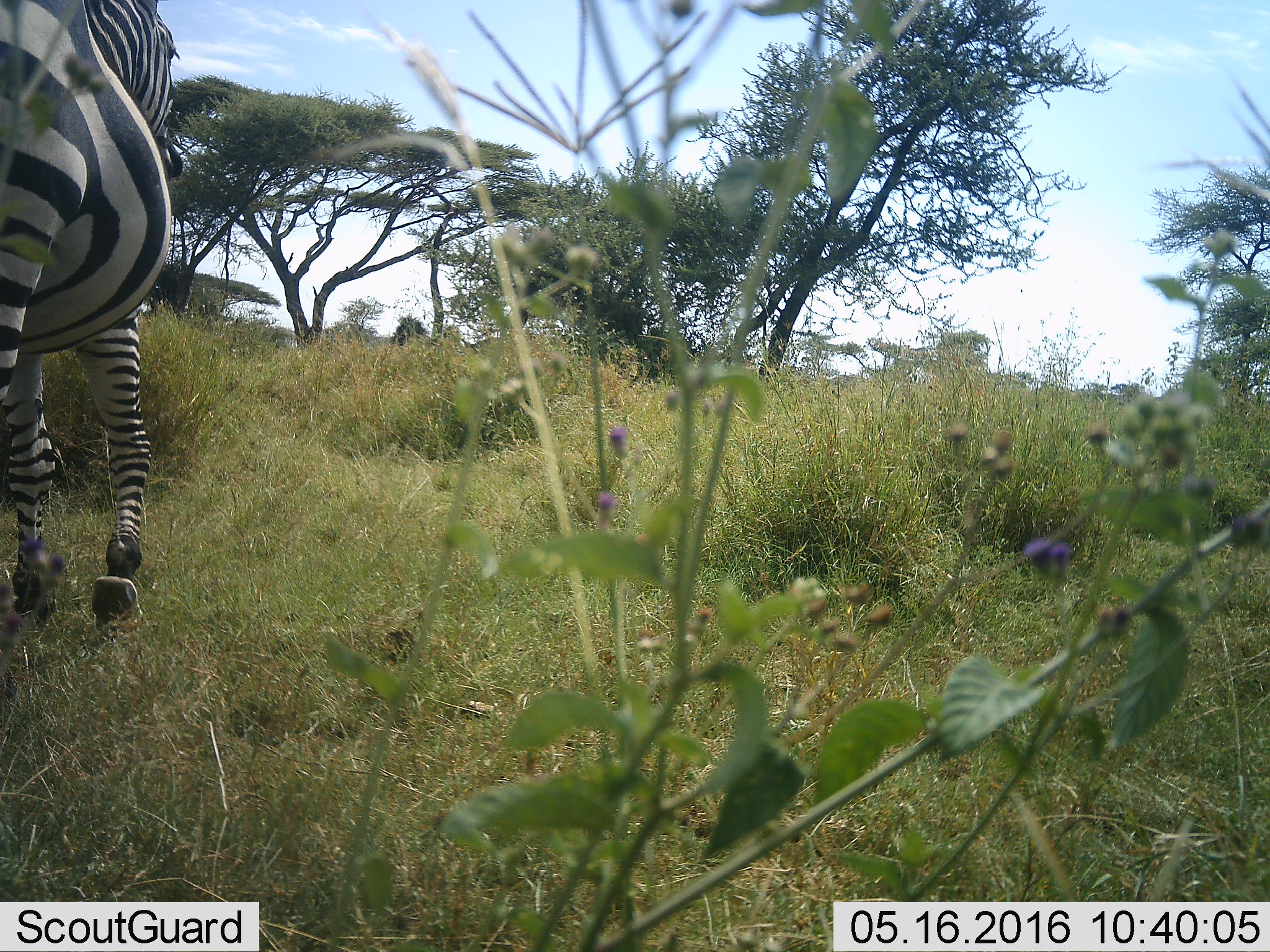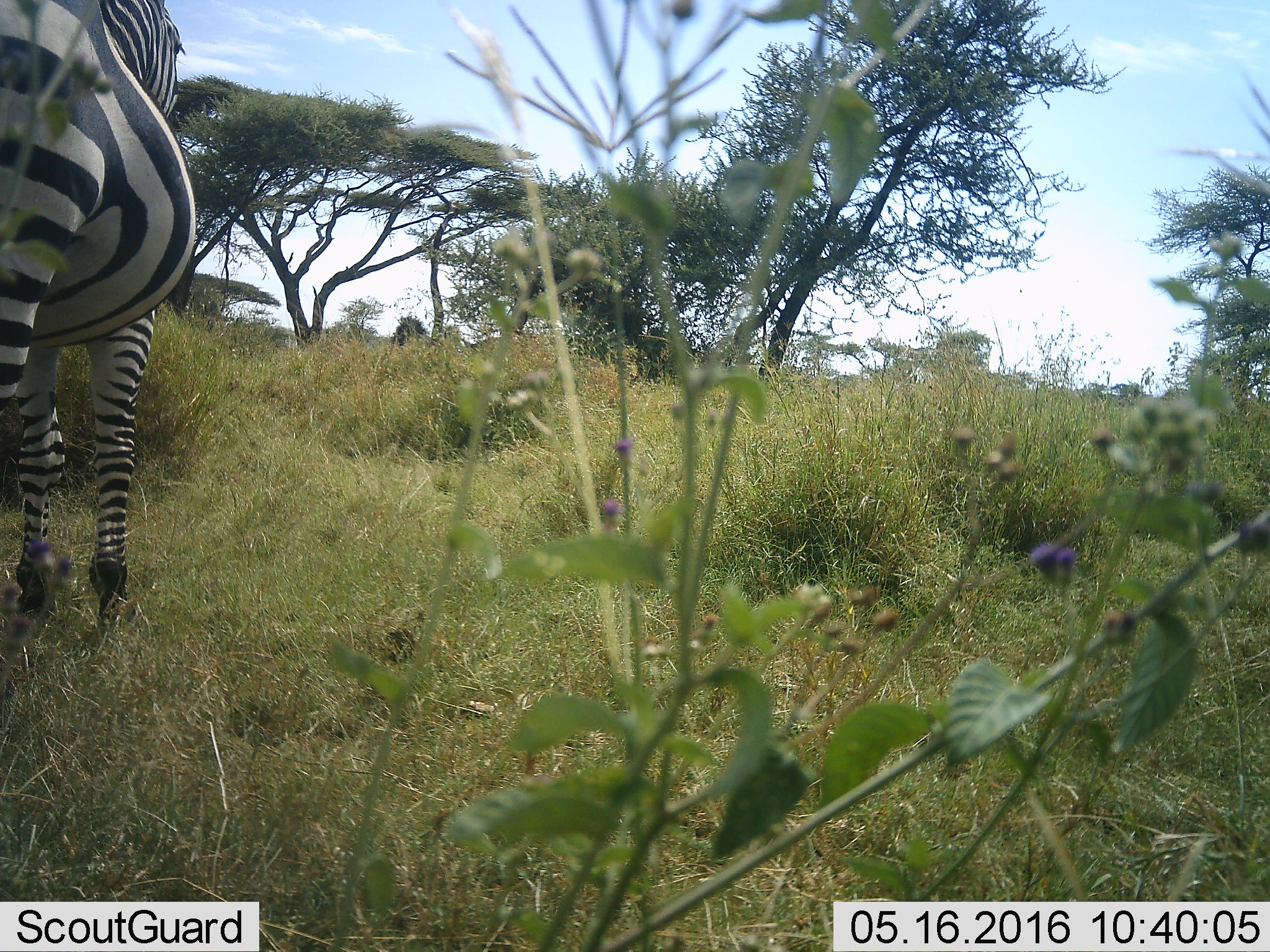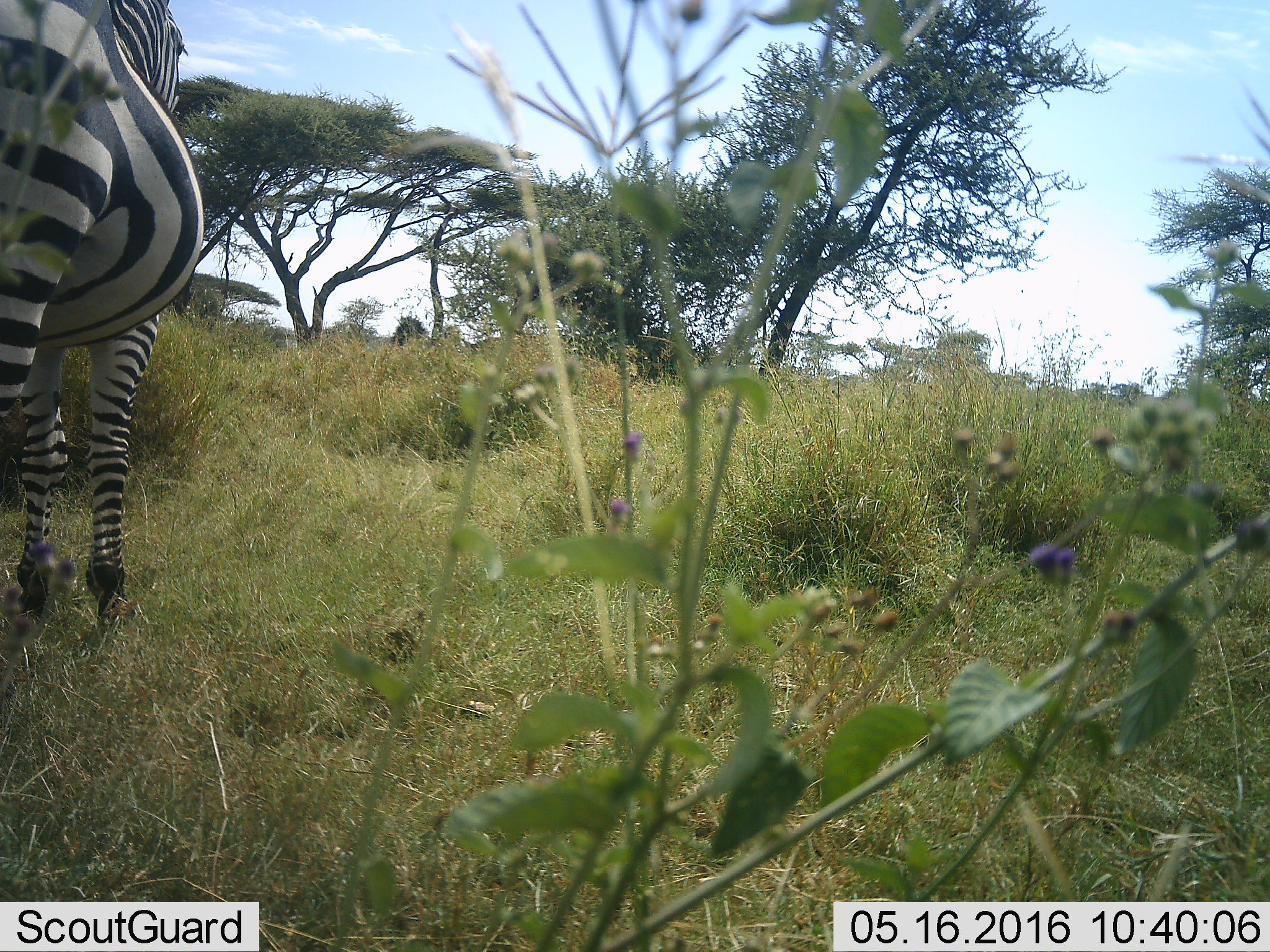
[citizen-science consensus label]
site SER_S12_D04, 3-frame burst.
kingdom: Animalia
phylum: Chordata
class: Mammalia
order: Perissodactyla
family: Equidae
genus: Equus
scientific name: Equus quagga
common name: plains zebra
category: zebraplains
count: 1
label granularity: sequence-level